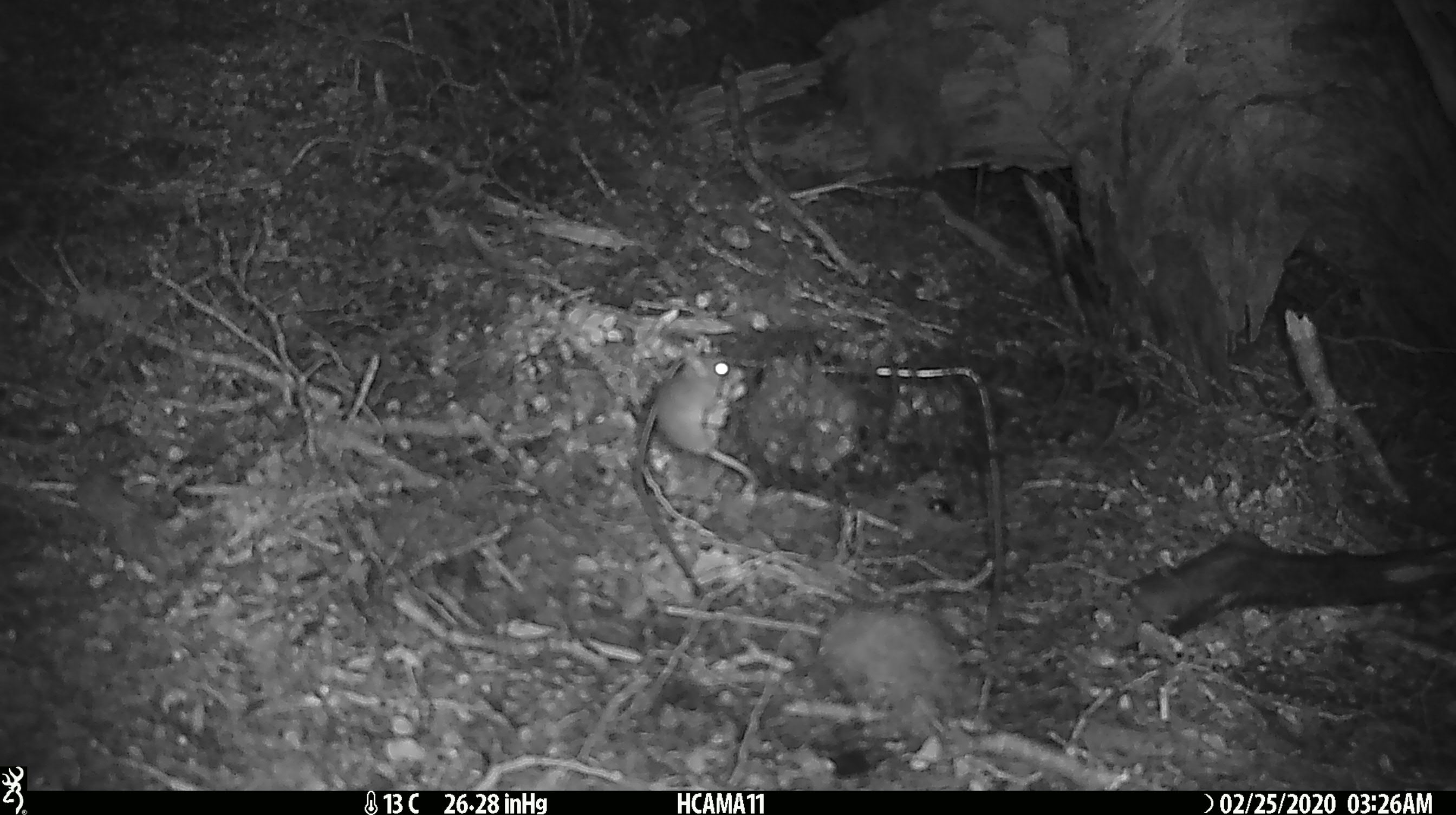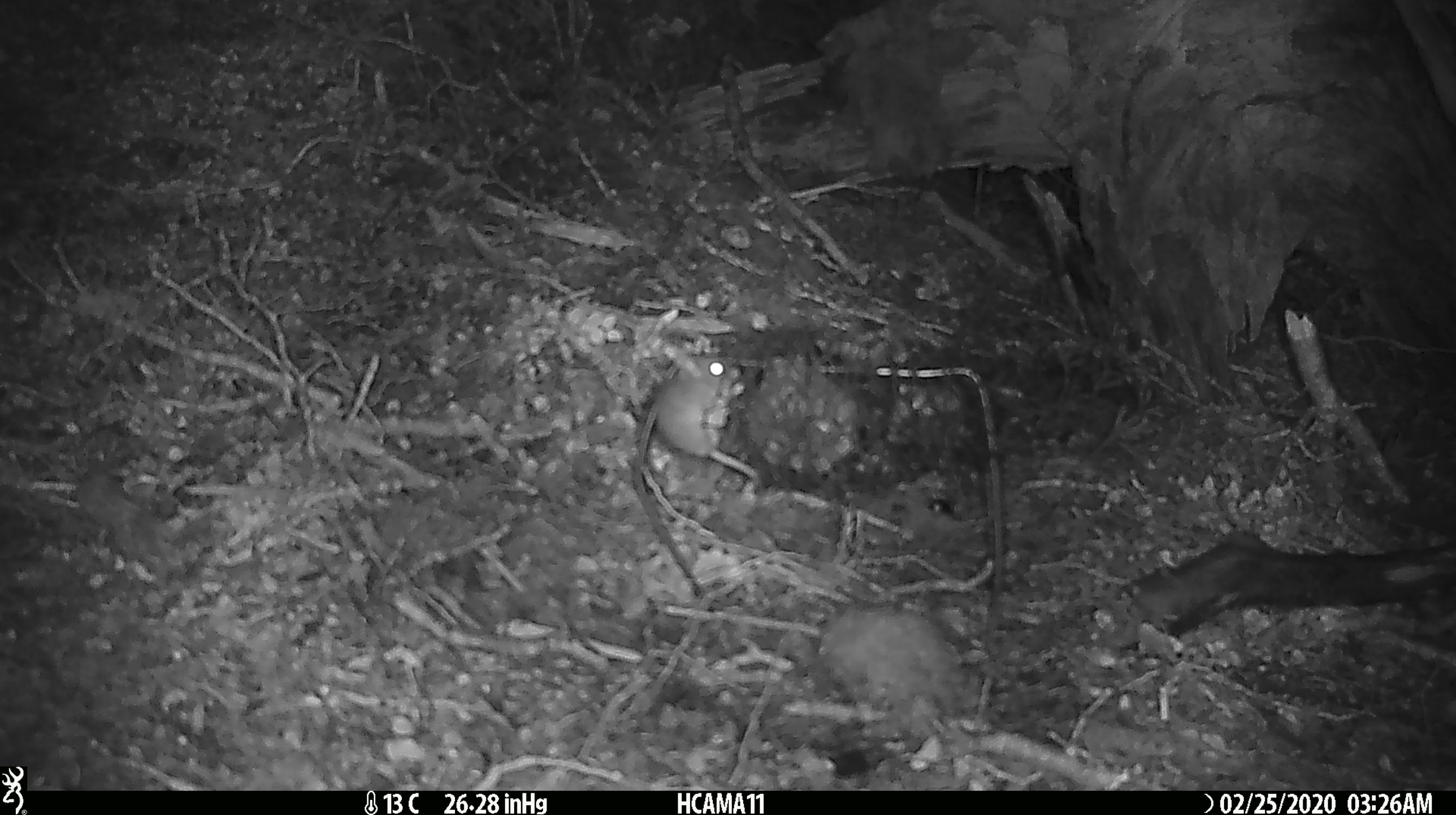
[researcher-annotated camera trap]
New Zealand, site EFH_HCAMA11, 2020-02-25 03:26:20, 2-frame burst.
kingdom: Animalia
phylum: Chordata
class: Mammalia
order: Rodentia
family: Muridae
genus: Mus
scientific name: Mus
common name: mouse